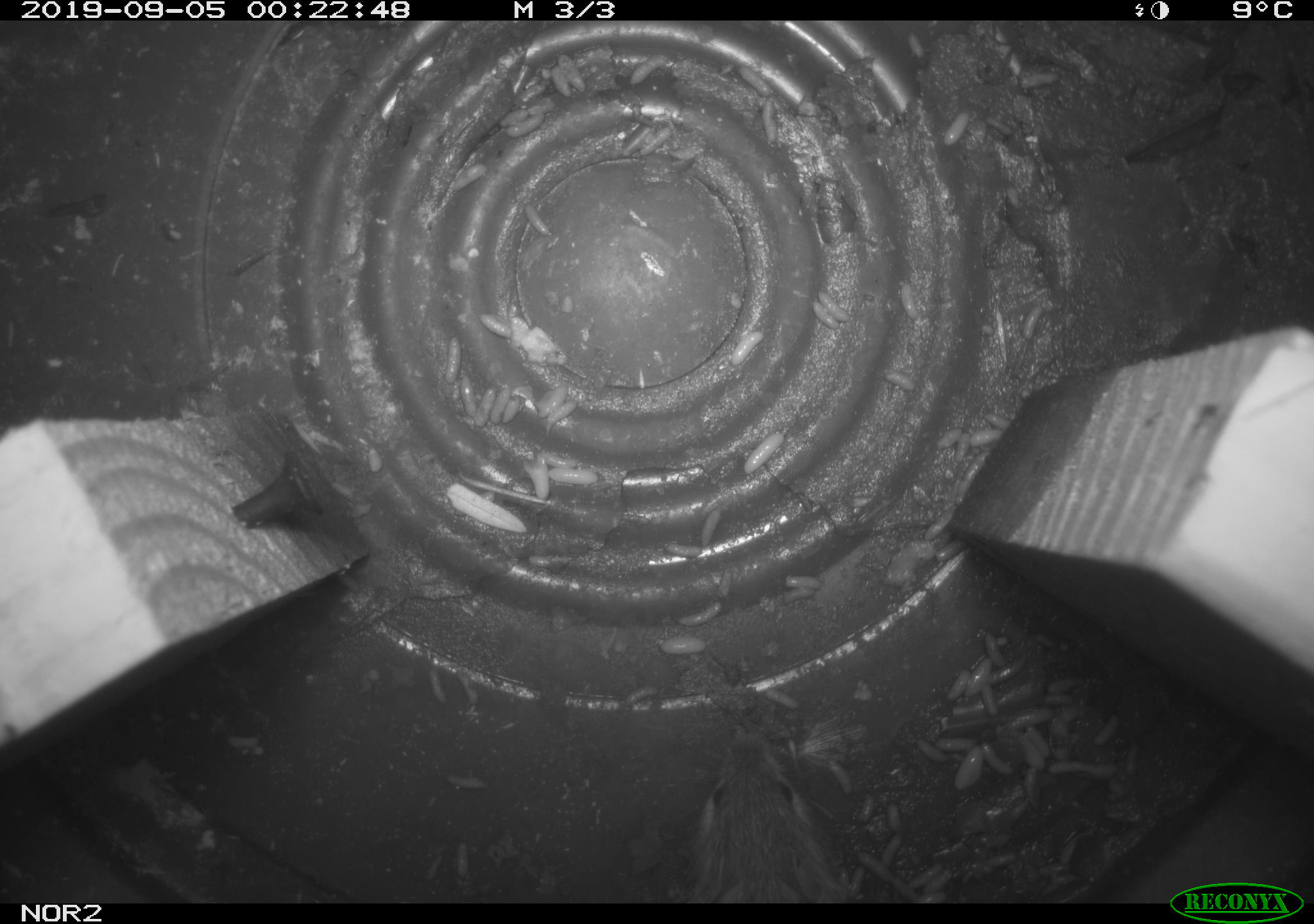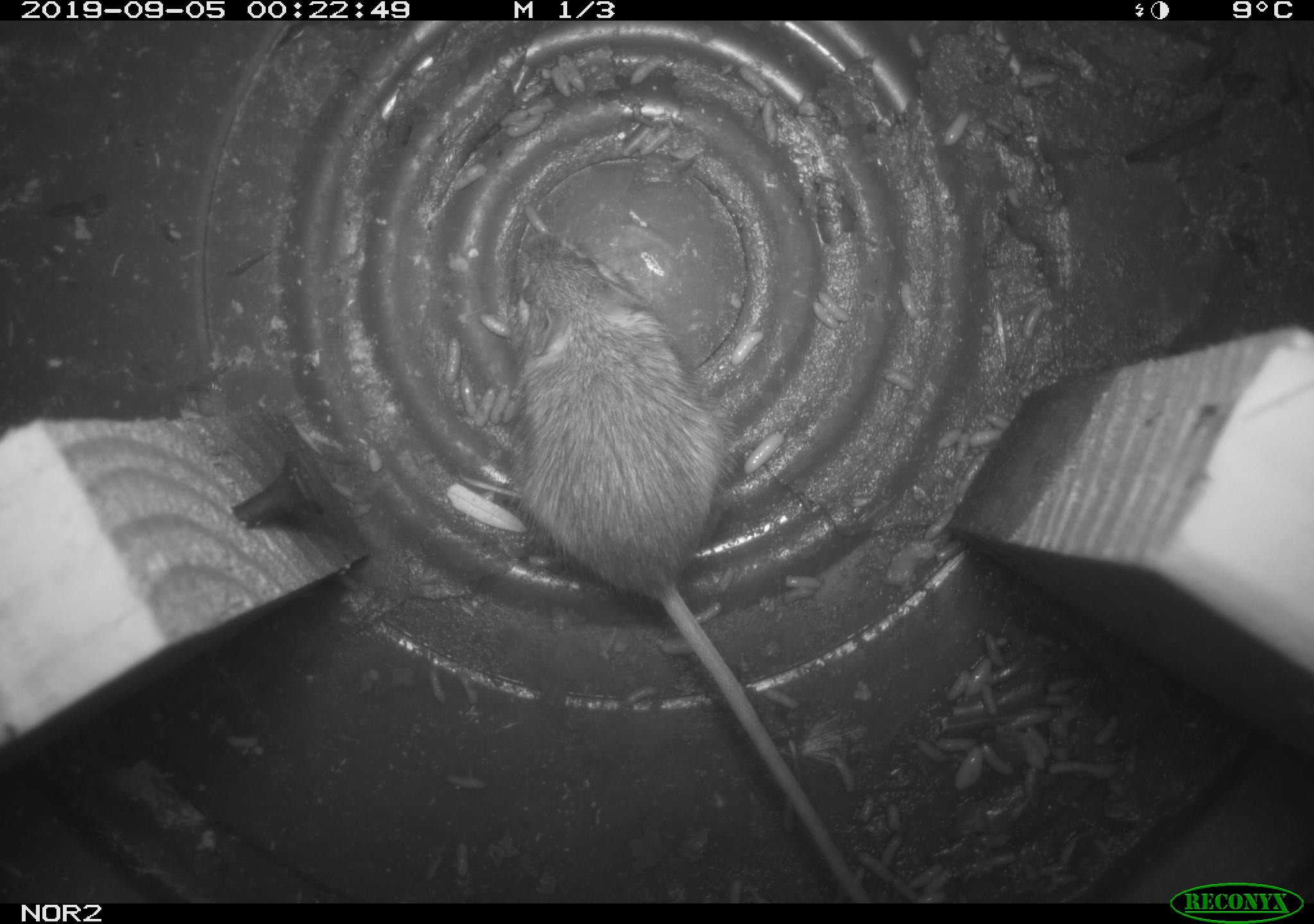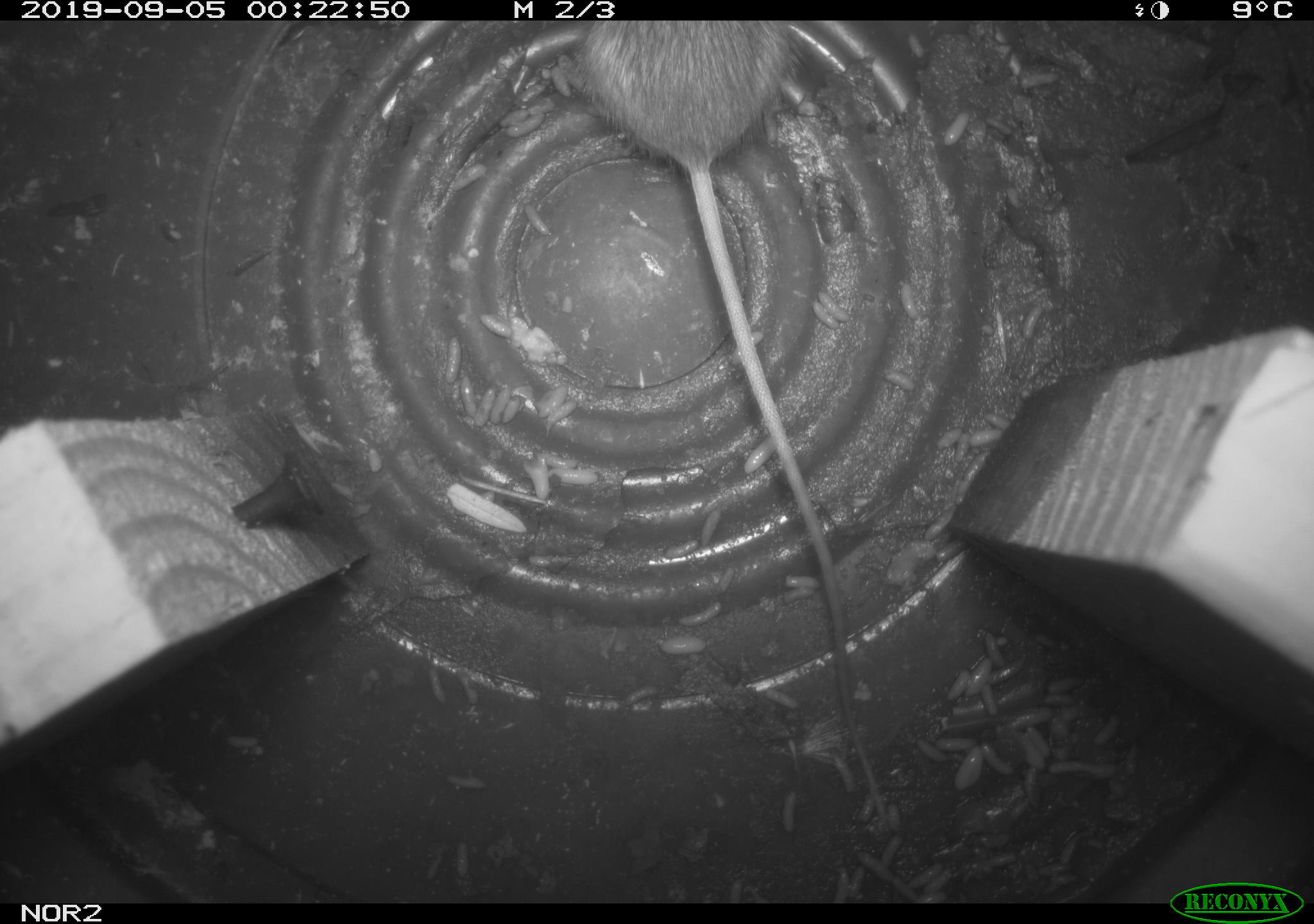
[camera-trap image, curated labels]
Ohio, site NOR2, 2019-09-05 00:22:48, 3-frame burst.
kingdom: Animalia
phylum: Chordata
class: Mammalia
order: Rodentia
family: Zapodidae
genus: Napaeozapus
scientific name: Napaeozapus insignis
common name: woodland jumping mouse